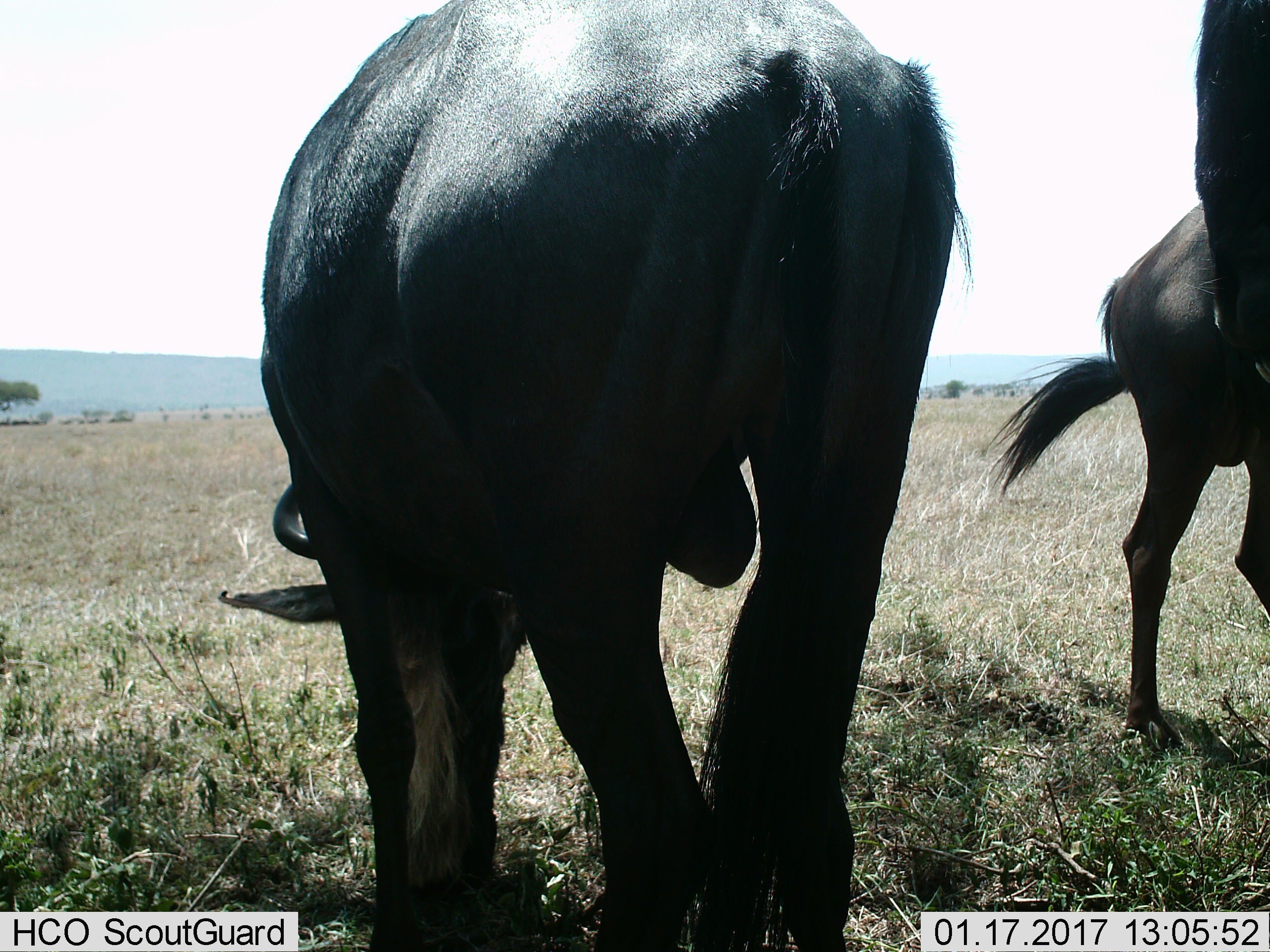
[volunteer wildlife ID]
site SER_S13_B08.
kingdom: Animalia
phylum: Chordata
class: Mammalia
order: Artiodactyla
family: Bovidae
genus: Connochaetes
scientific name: Connochaetes taurinus taurinus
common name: blue wildebeest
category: wildebeestblue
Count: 3.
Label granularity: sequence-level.